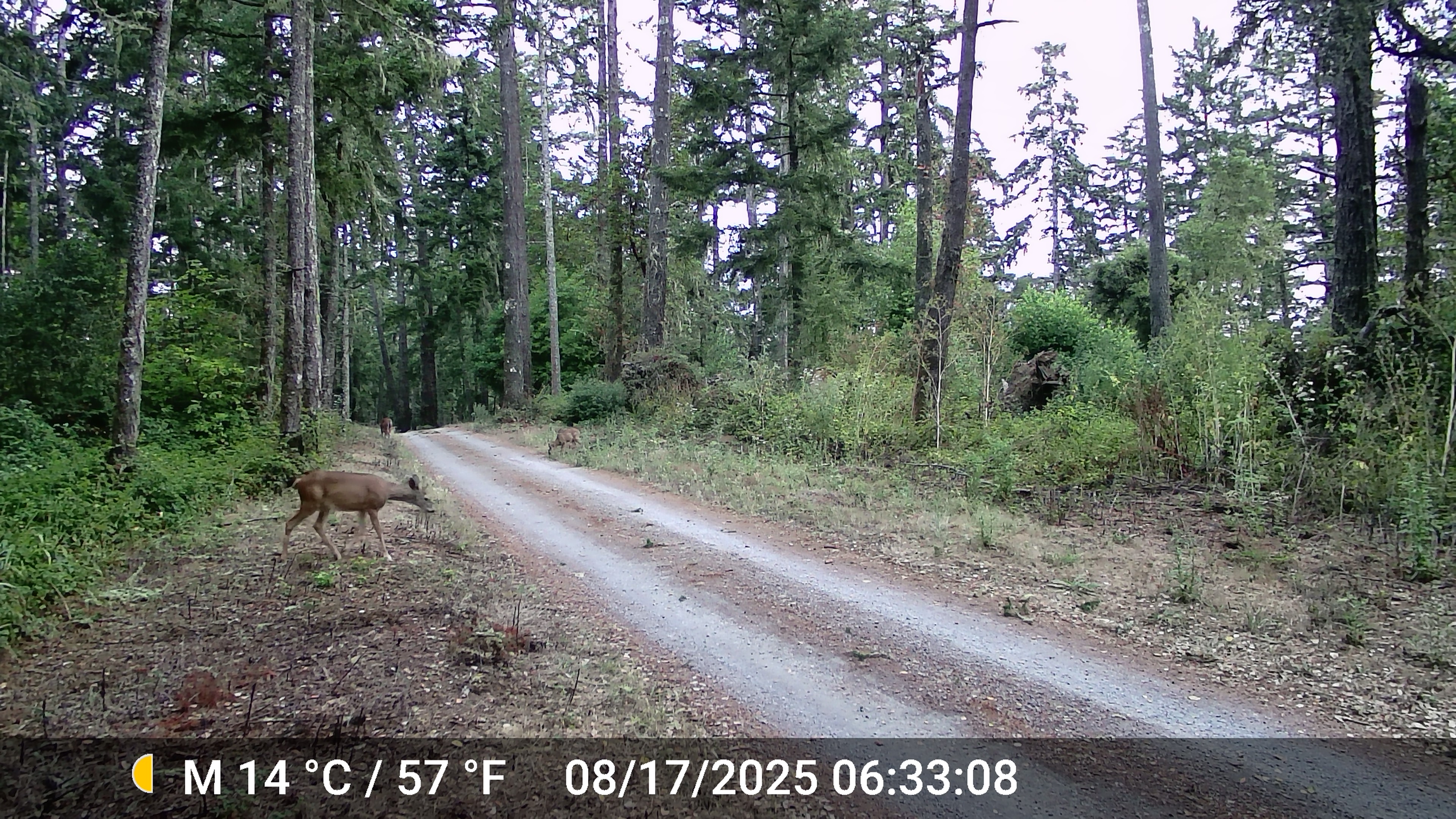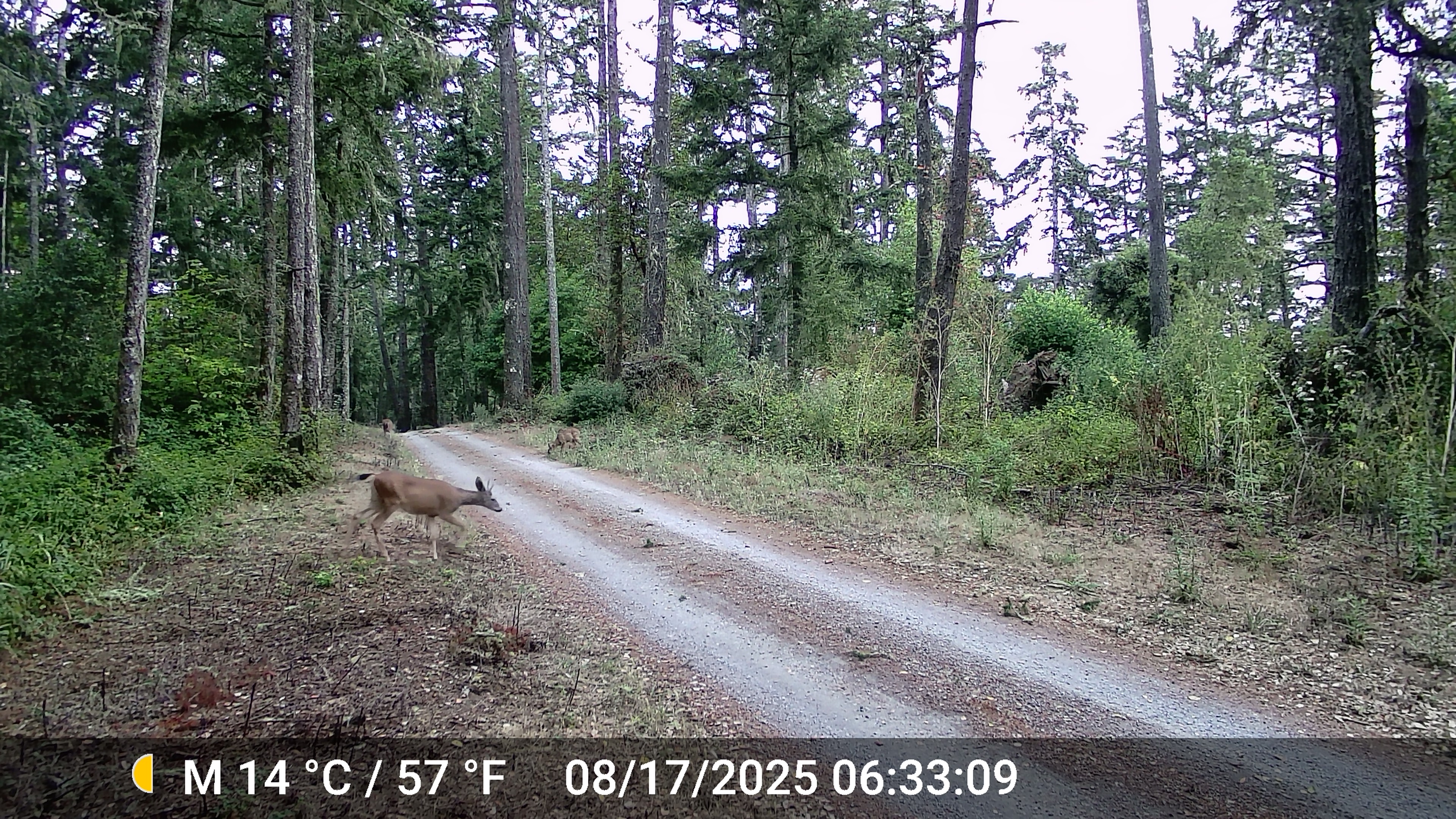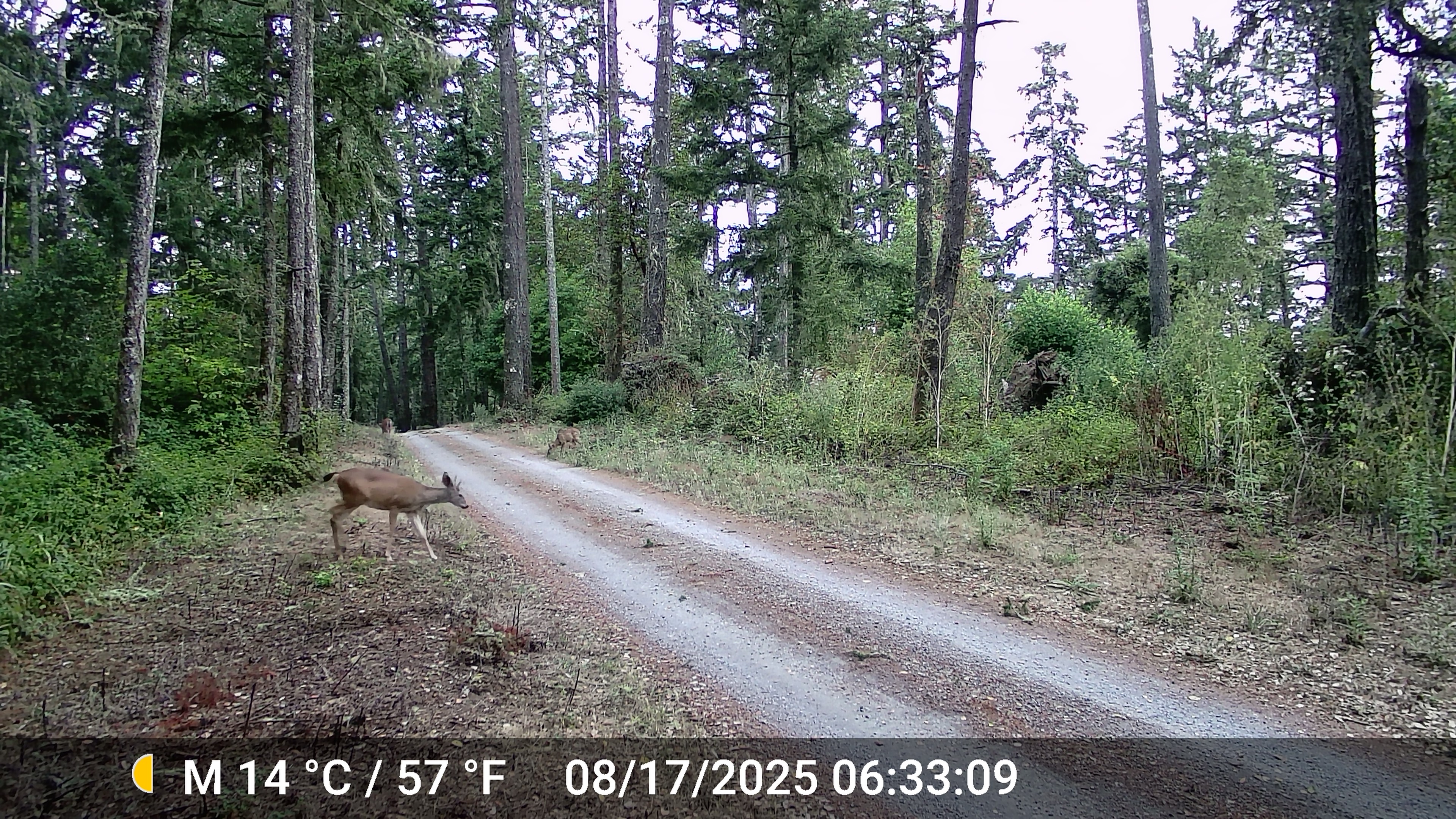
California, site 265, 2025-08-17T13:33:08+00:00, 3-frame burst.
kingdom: Animalia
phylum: Chordata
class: Mammalia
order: Artiodactyla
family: Cervidae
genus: Odocoileus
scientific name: Odocoileus hemionus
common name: mule deer